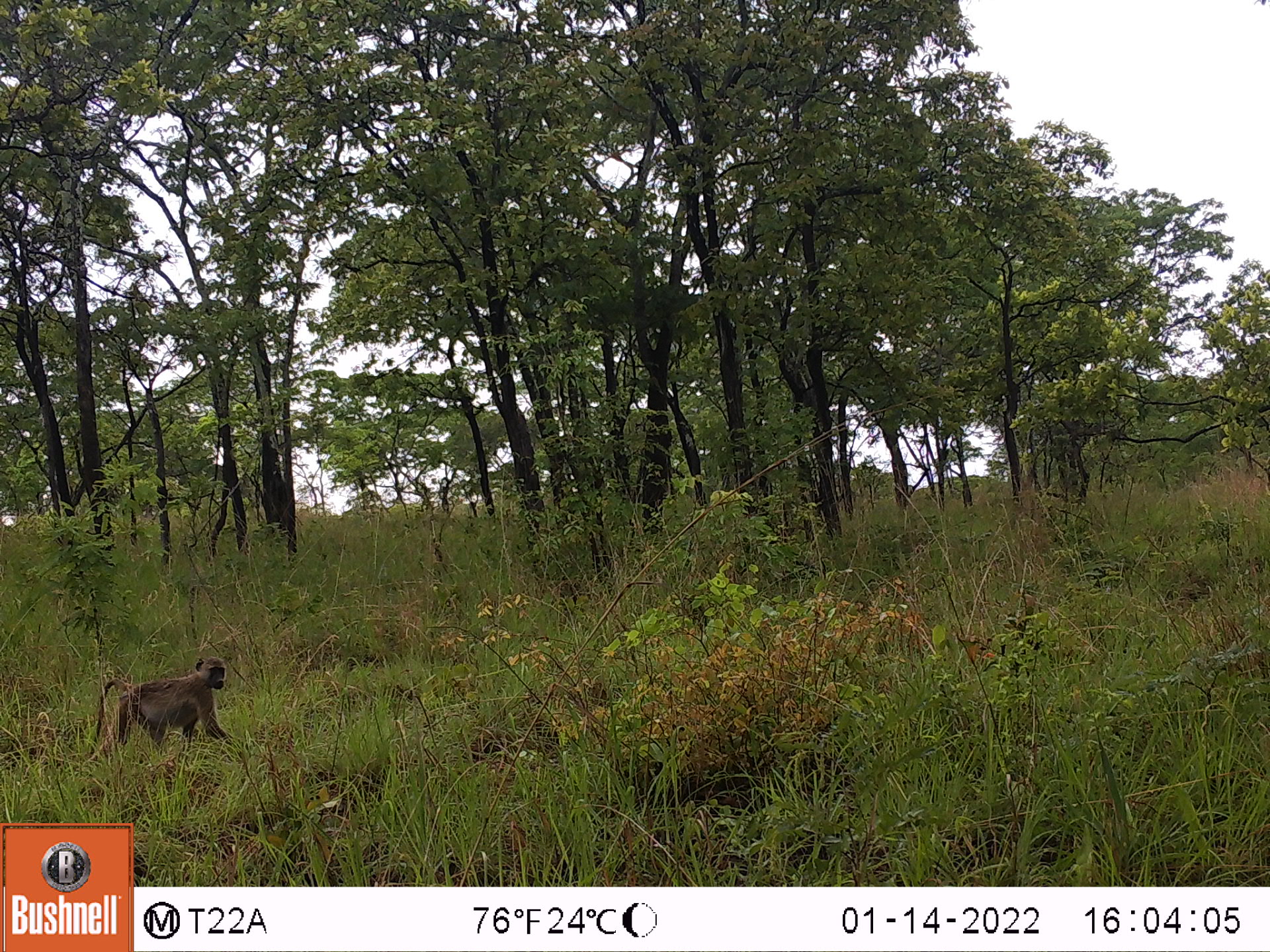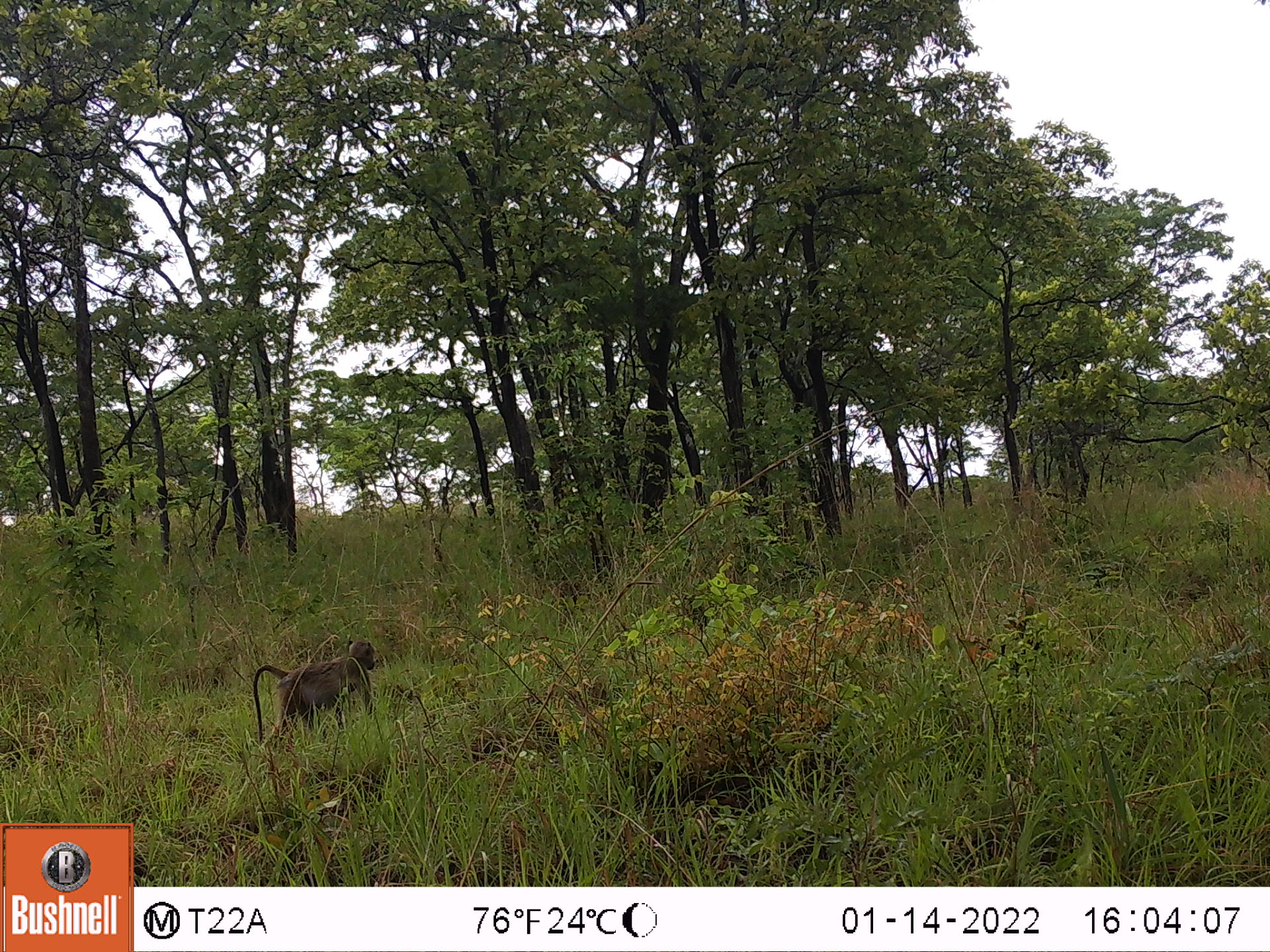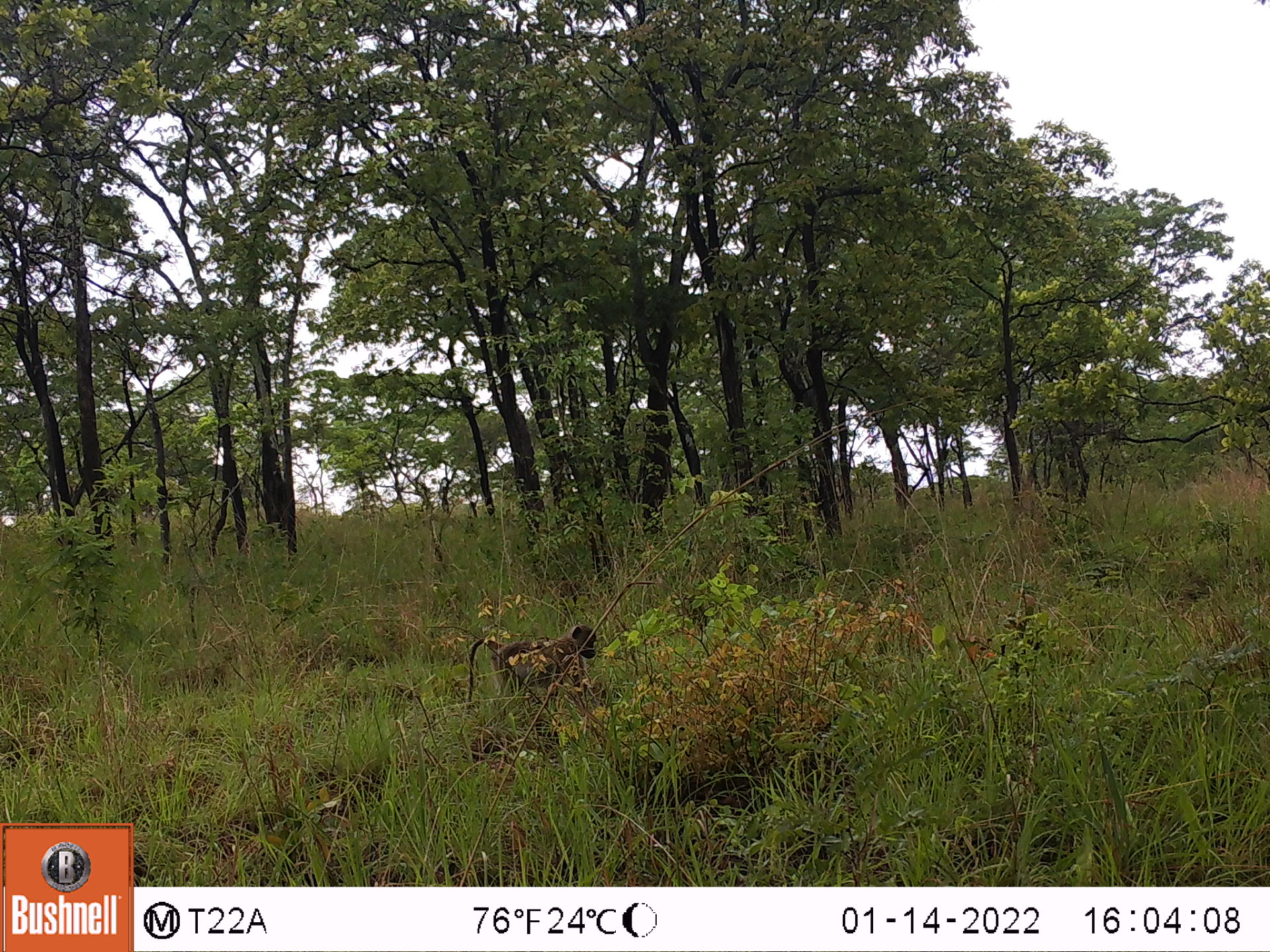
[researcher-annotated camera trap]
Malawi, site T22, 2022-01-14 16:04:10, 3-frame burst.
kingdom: Animalia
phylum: Chordata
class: Mammalia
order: Primates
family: Cercopithecidae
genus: Papio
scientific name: Papio cynocephalus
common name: yellow baboon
Yellow baboon (Papio cynocephalus), count 1.